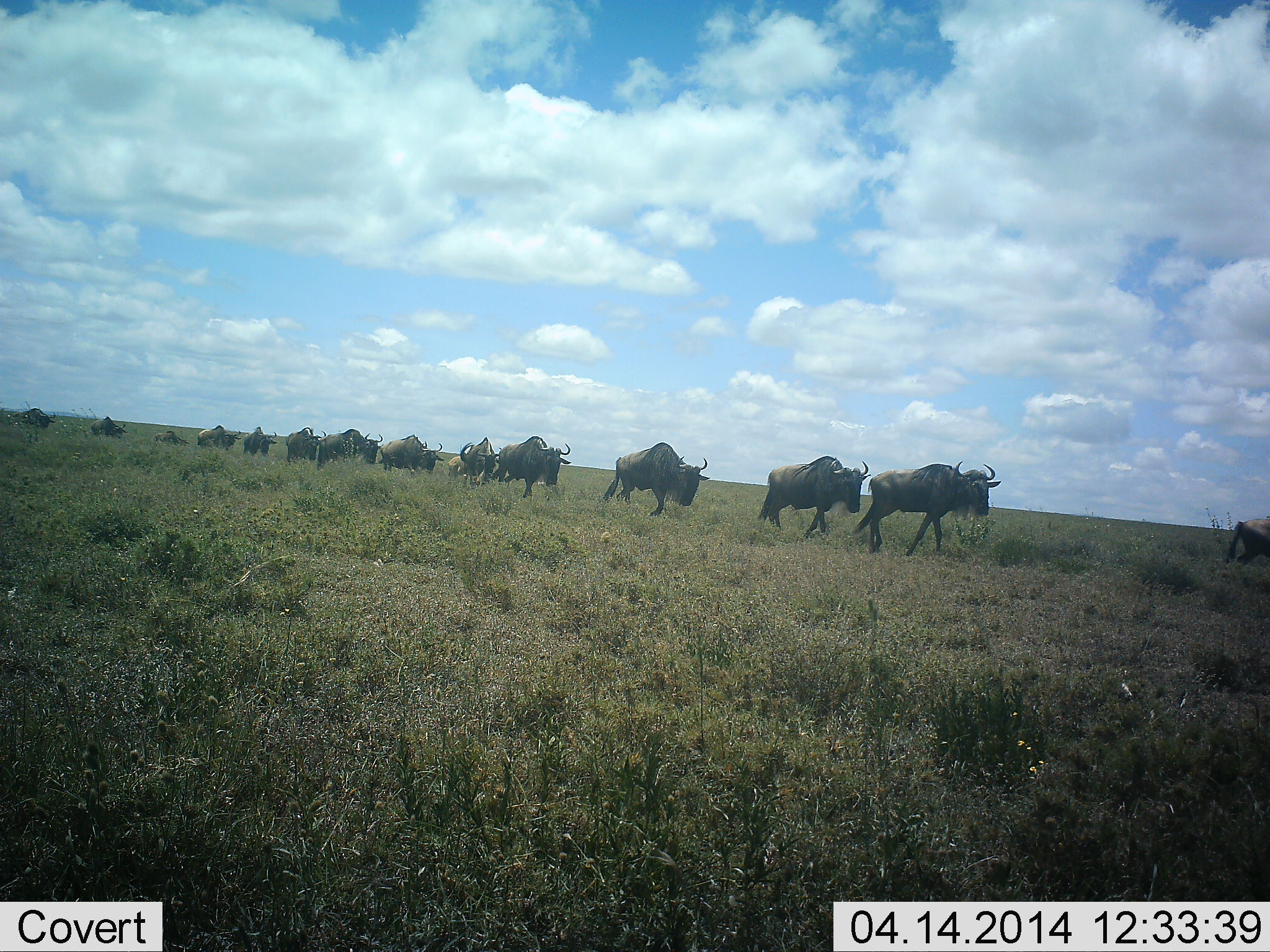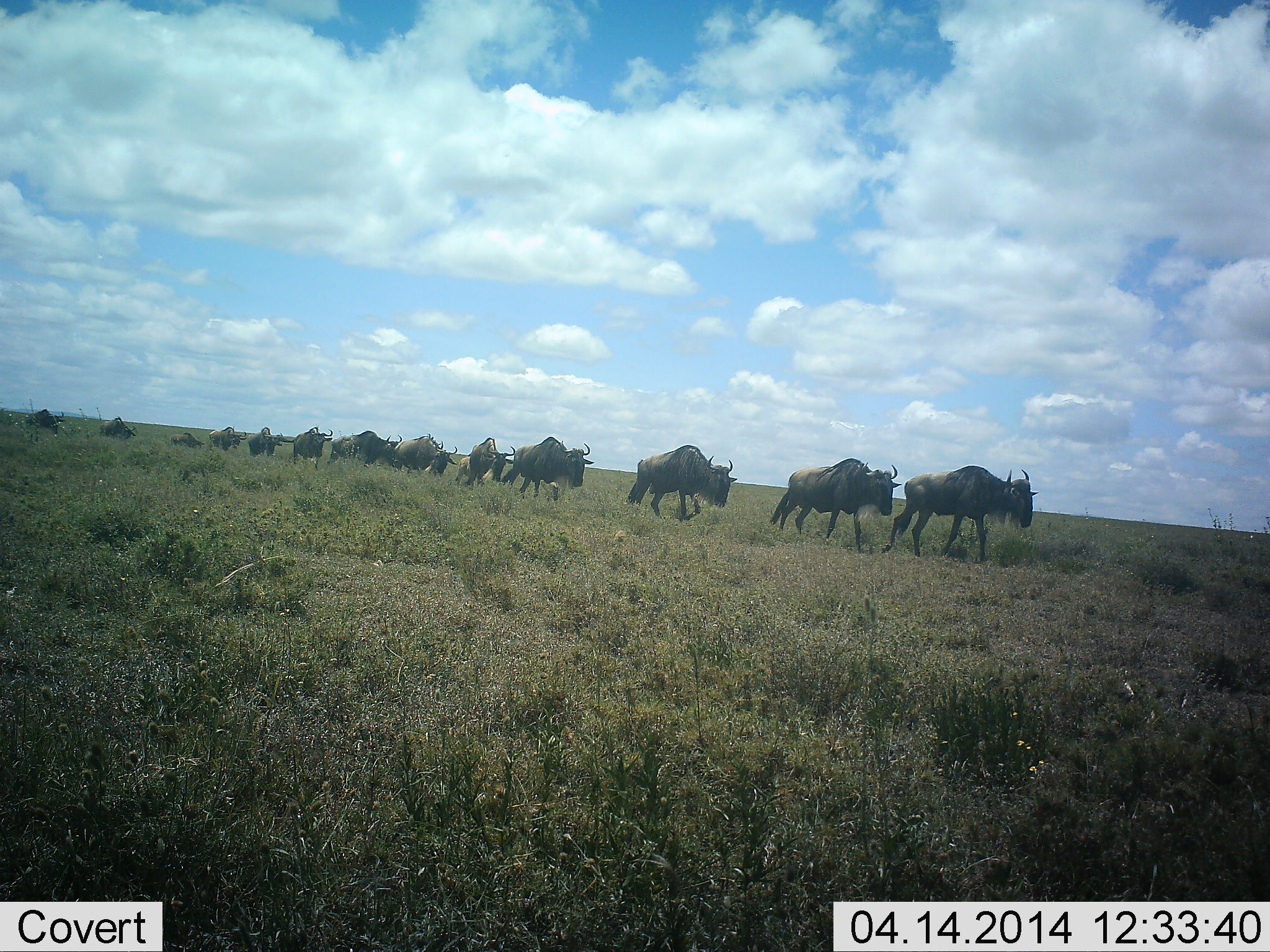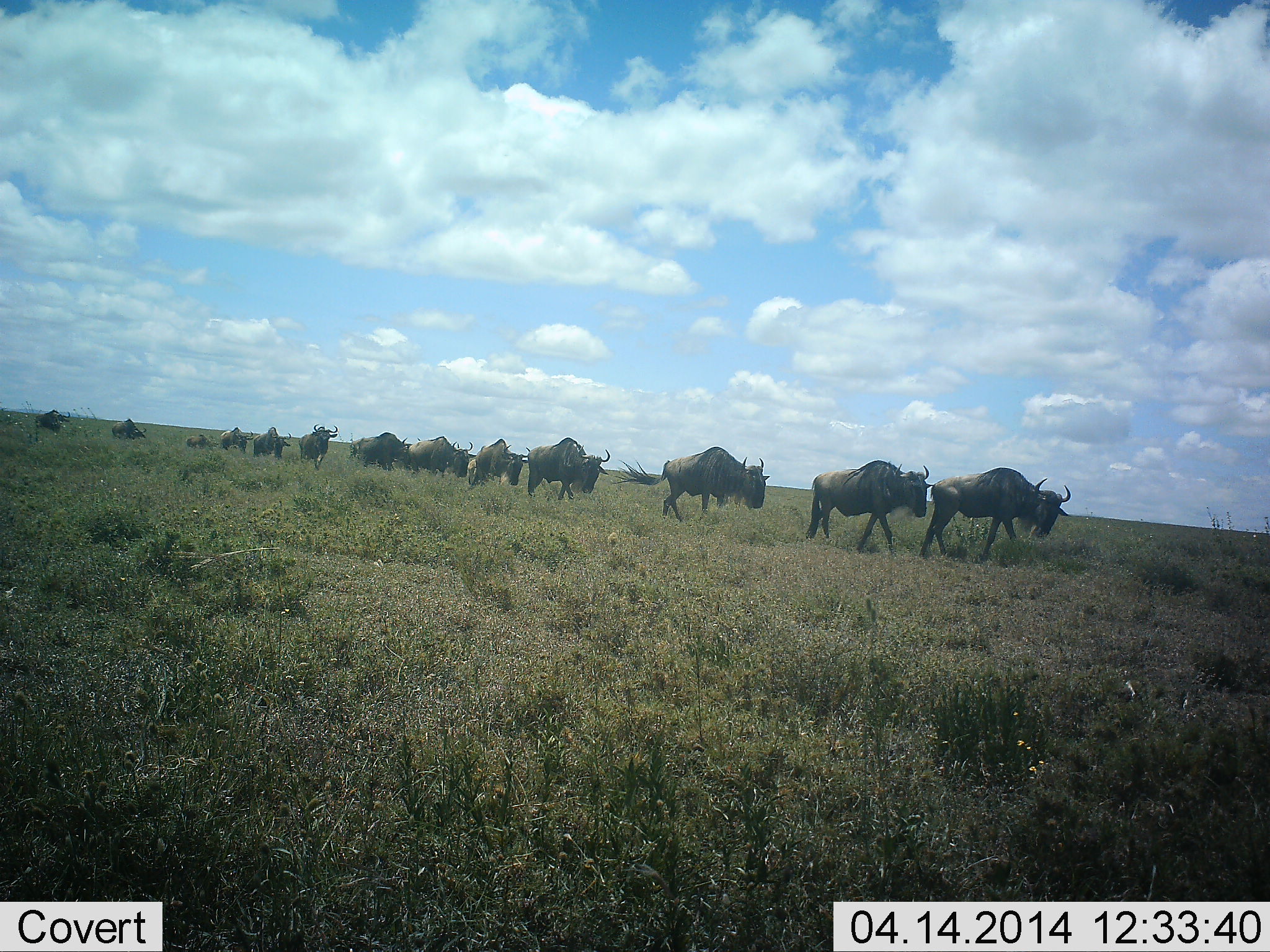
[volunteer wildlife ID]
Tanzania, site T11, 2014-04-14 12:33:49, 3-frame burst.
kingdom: Animalia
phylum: Chordata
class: Mammalia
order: Artiodactyla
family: Bovidae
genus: Connochaetes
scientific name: Connochaetes taurinus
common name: blue wildebeest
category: wildebeest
Wildebeest (blue wildebeest) (Connochaetes taurinus), count 11-50. Behavior (volunteer vote fractions): standing 0%, resting 0%, moving 100%, interacting 0%. Young present (vote fraction): 10%. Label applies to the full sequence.